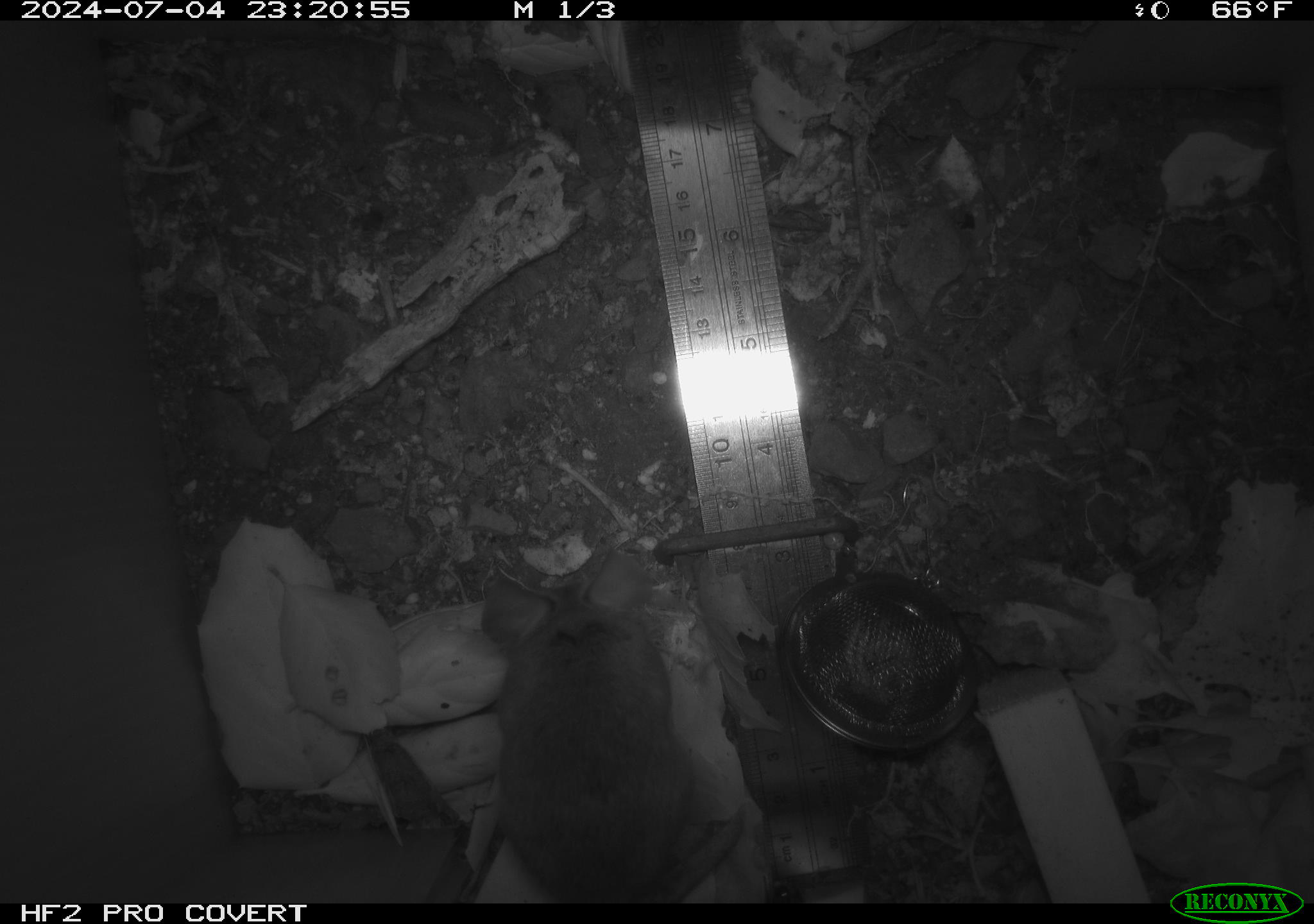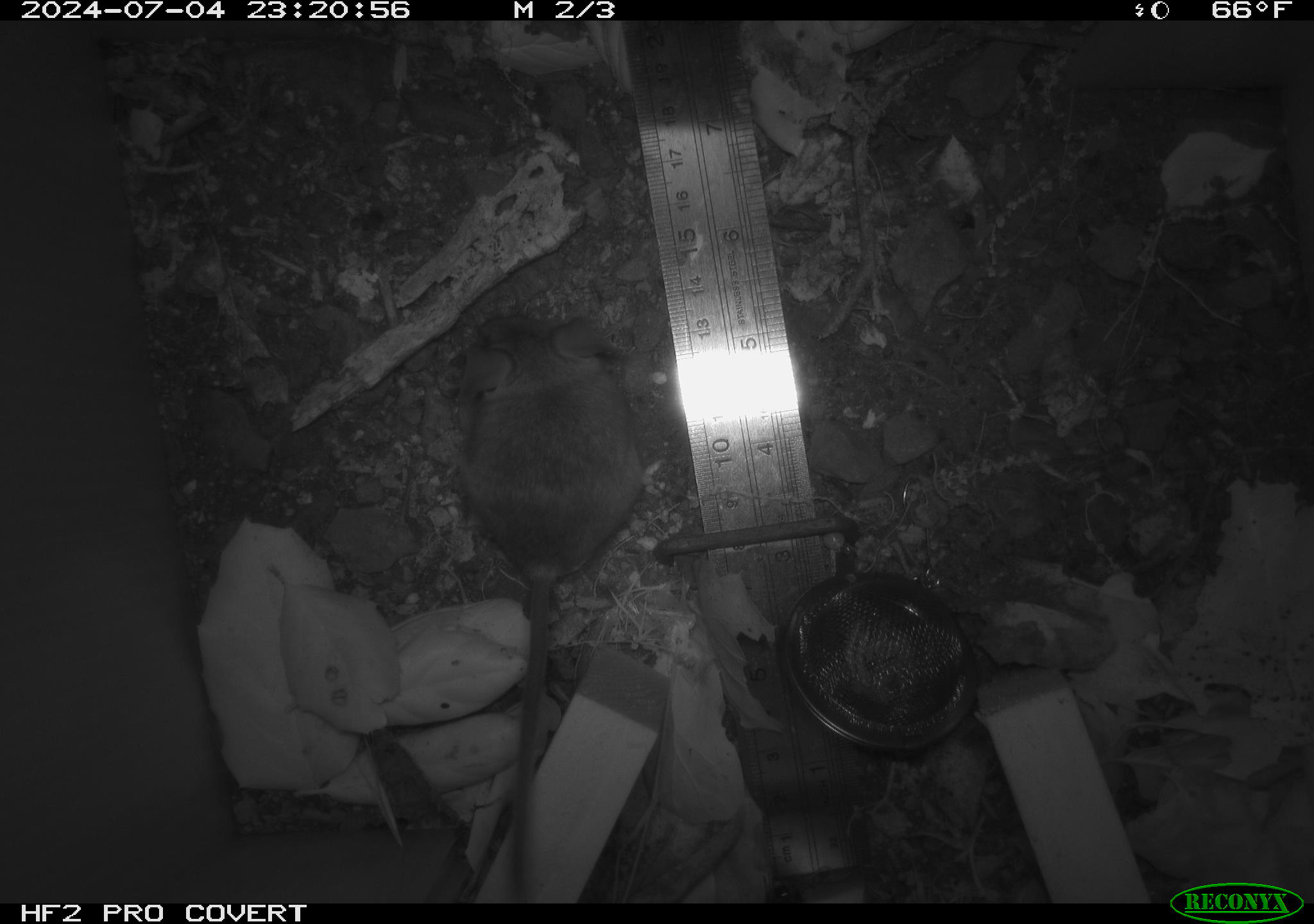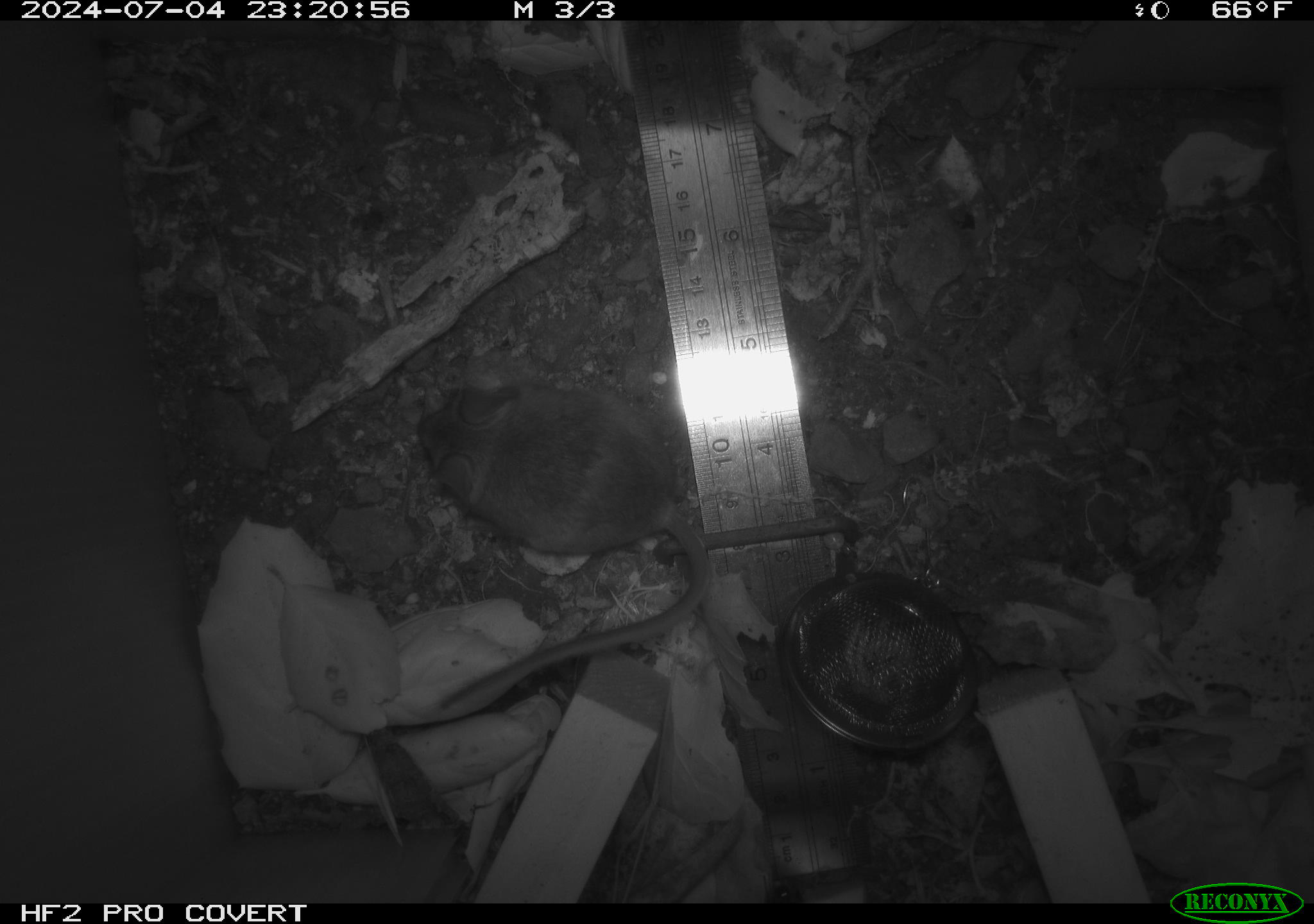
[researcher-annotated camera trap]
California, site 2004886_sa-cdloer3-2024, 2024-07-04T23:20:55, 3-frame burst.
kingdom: Animalia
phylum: Chordata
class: Mammalia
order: Rodentia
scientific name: Rodentia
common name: rodent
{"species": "rodent (Rodentia)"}